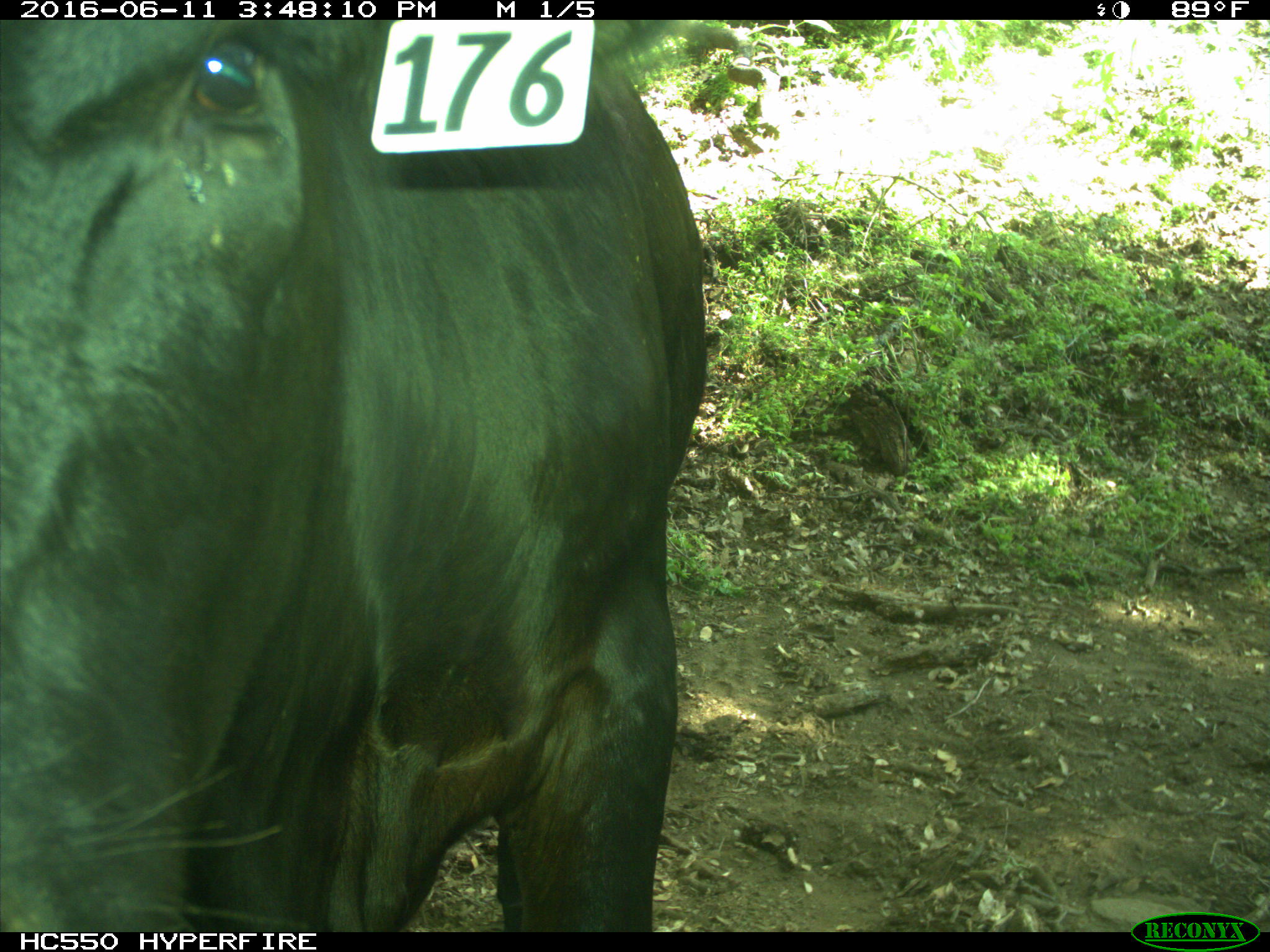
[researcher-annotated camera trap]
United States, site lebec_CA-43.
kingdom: Animalia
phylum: Chordata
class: Mammalia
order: Artiodactyla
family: Bovidae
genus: Bos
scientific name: Bos taurus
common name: domestic cow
Bos taurus (domestic cow).